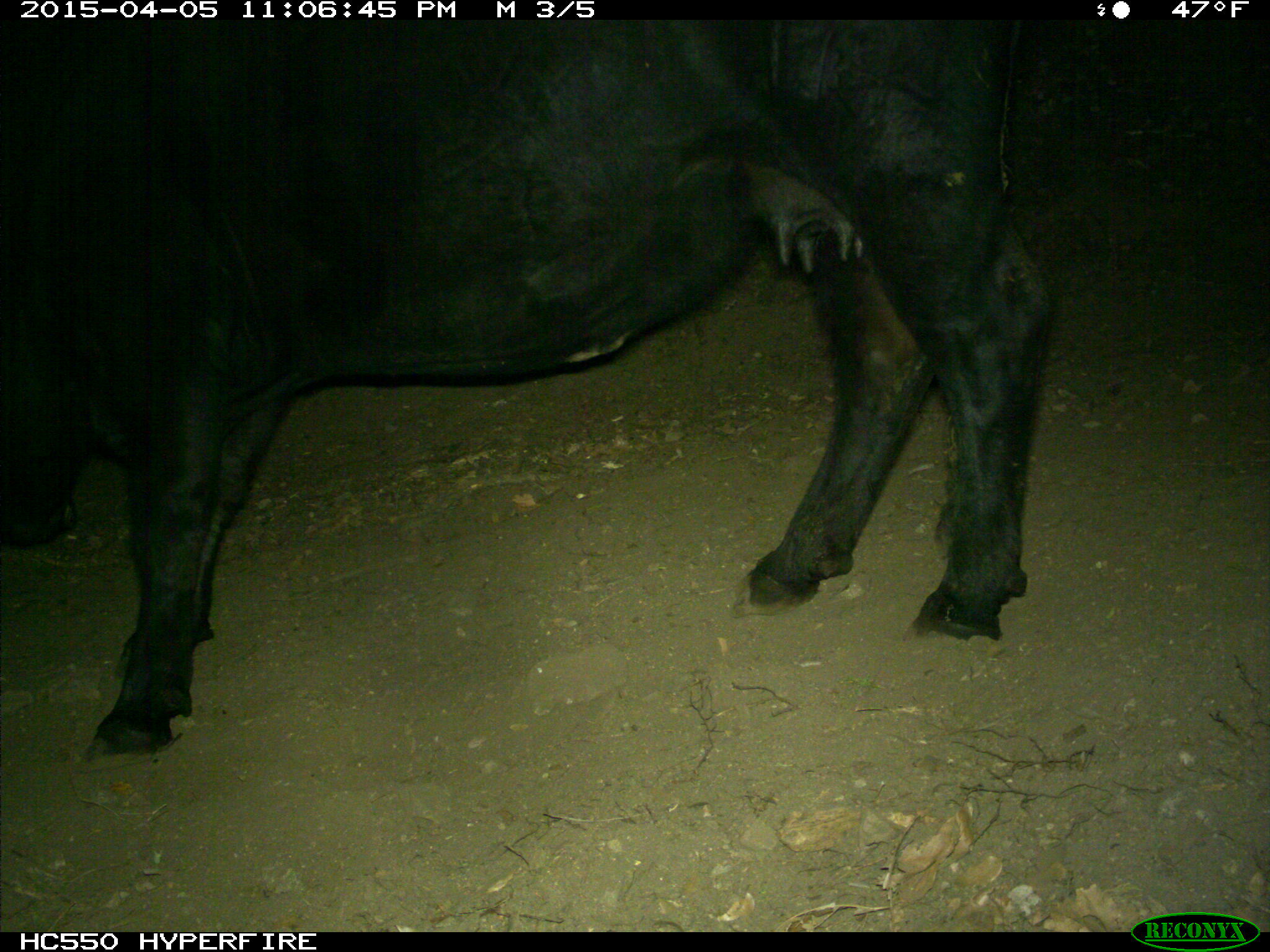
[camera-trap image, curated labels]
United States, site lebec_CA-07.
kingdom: Animalia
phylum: Chordata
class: Mammalia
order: Artiodactyla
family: Bovidae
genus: Bos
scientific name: Bos taurus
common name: domestic cow